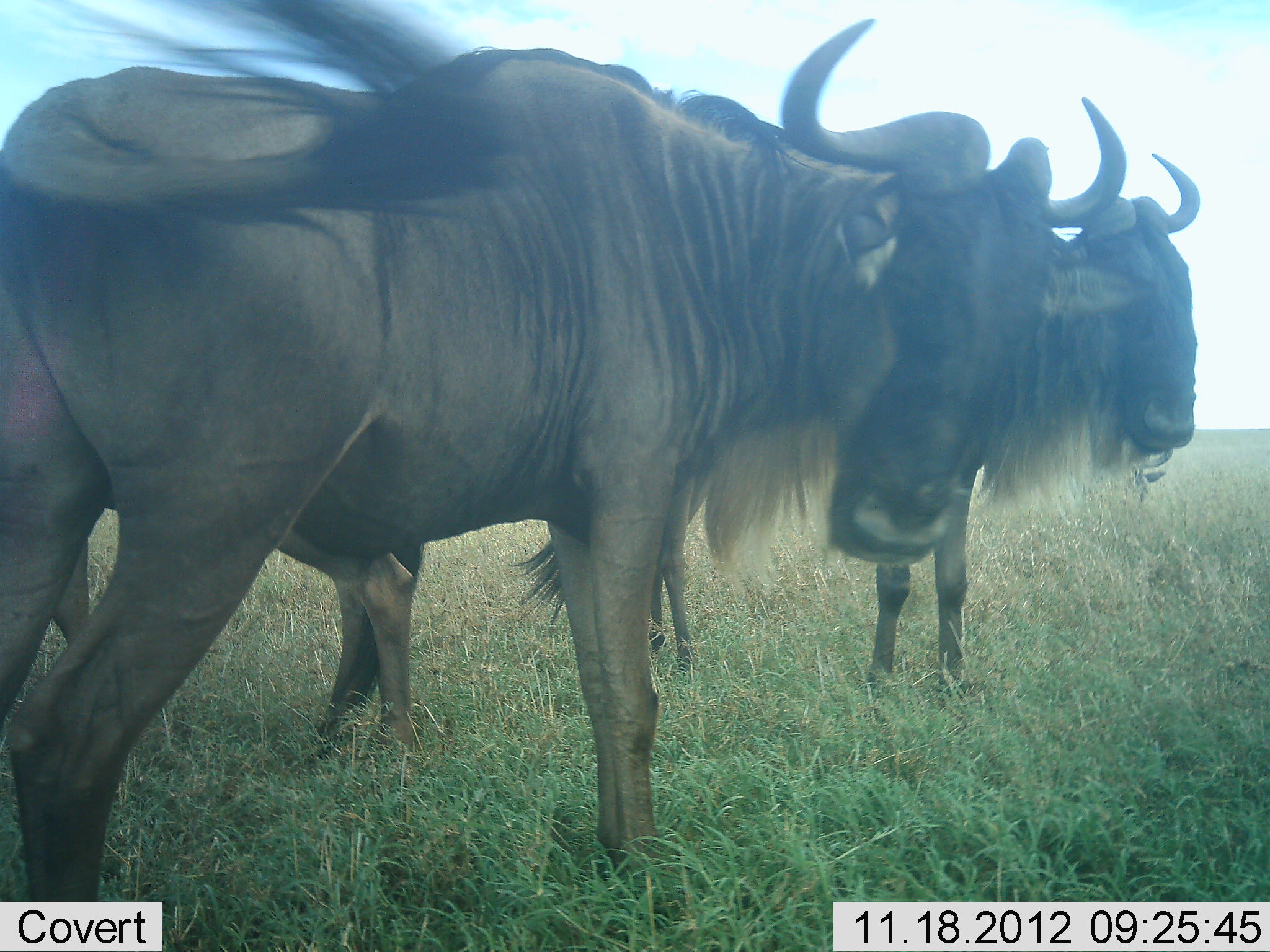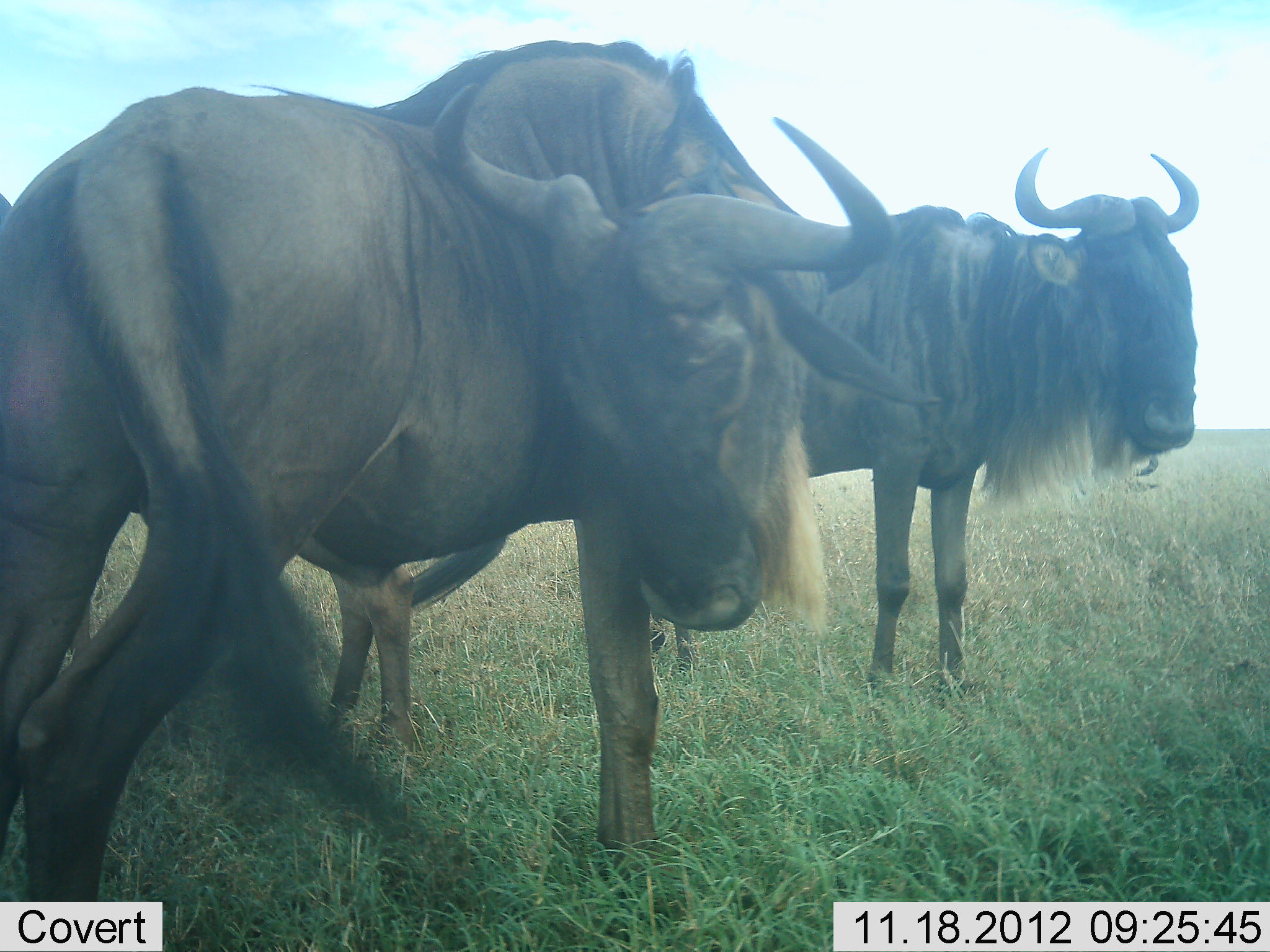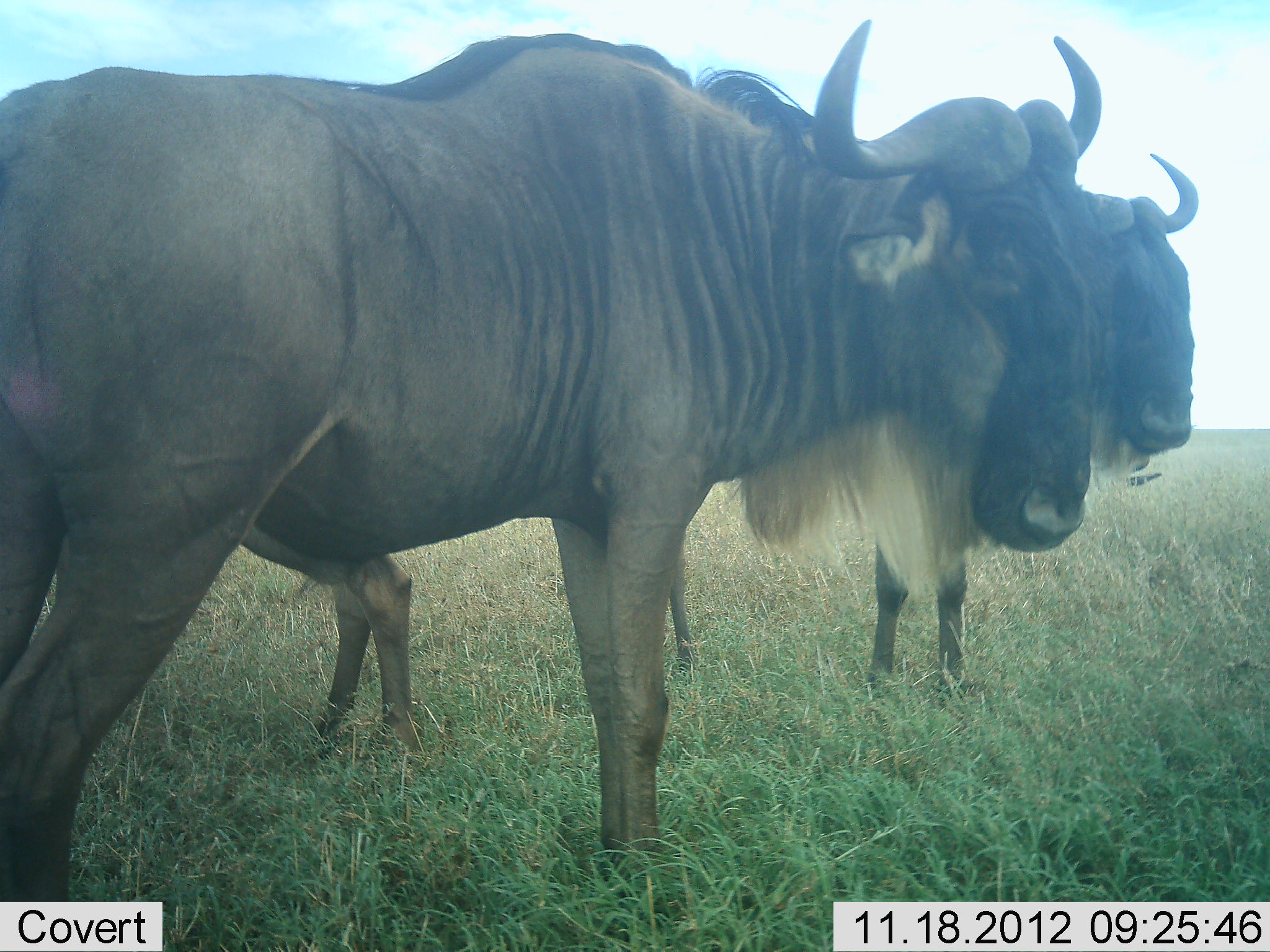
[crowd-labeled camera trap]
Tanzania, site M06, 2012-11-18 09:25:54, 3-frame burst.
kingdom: Animalia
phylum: Chordata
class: Mammalia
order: Artiodactyla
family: Bovidae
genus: Connochaetes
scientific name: Connochaetes taurinus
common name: blue wildebeest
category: wildebeest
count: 3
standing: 100%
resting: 10%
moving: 0%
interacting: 20%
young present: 0%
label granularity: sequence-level